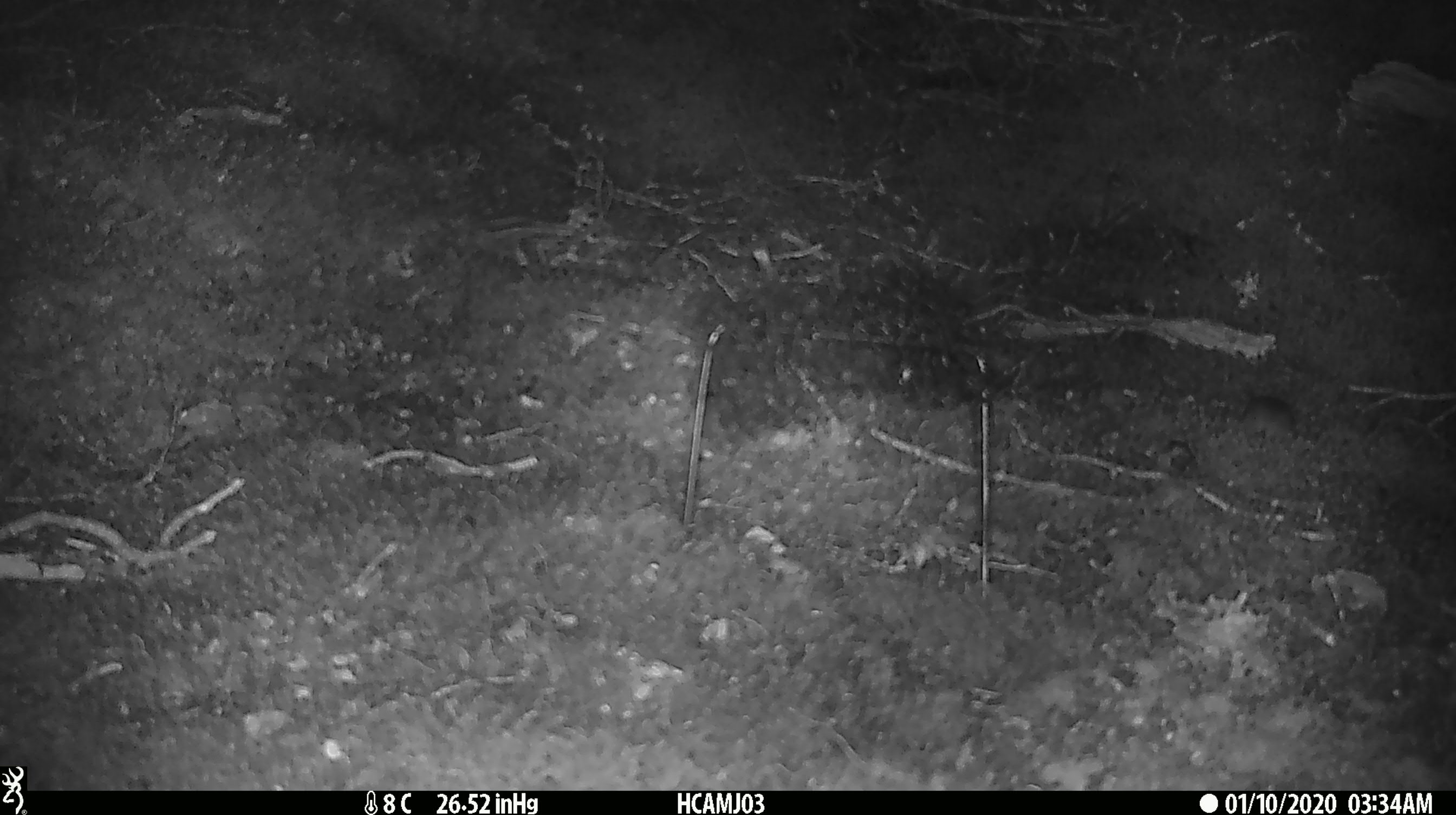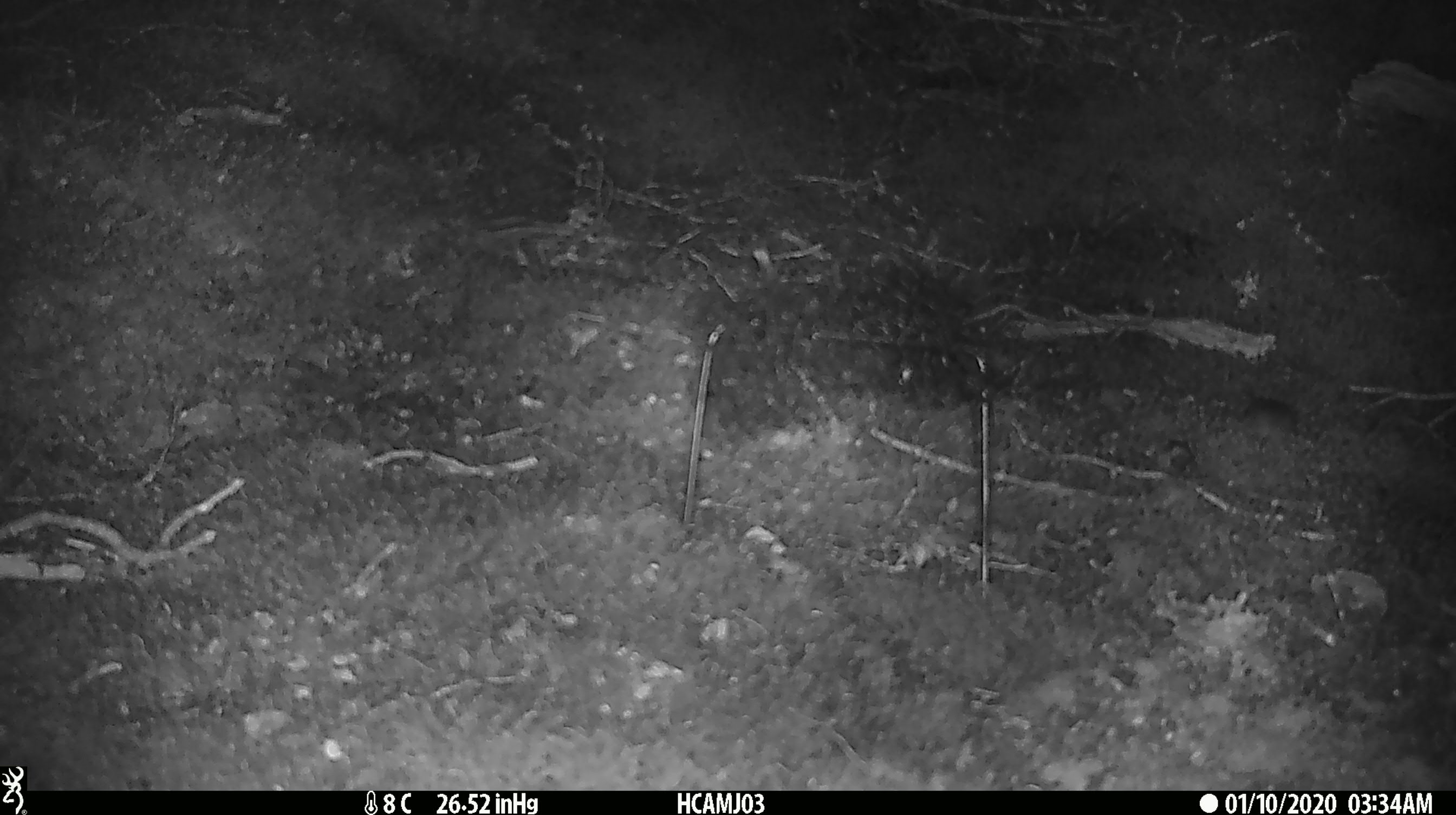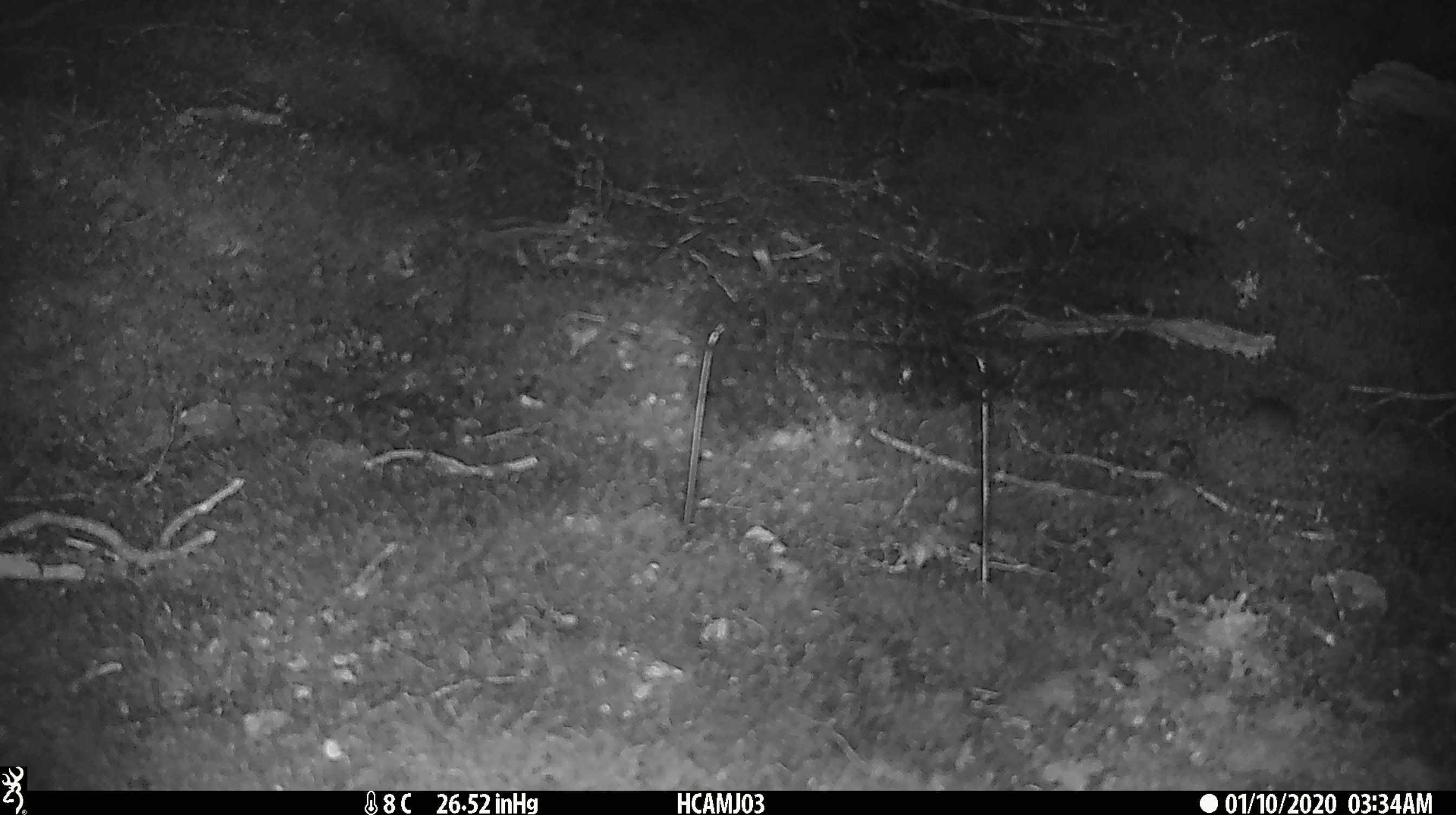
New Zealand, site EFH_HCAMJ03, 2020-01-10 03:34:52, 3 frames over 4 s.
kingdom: Animalia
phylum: Chordata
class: Mammalia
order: Rodentia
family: Muridae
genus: Mus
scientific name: Mus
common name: mouse